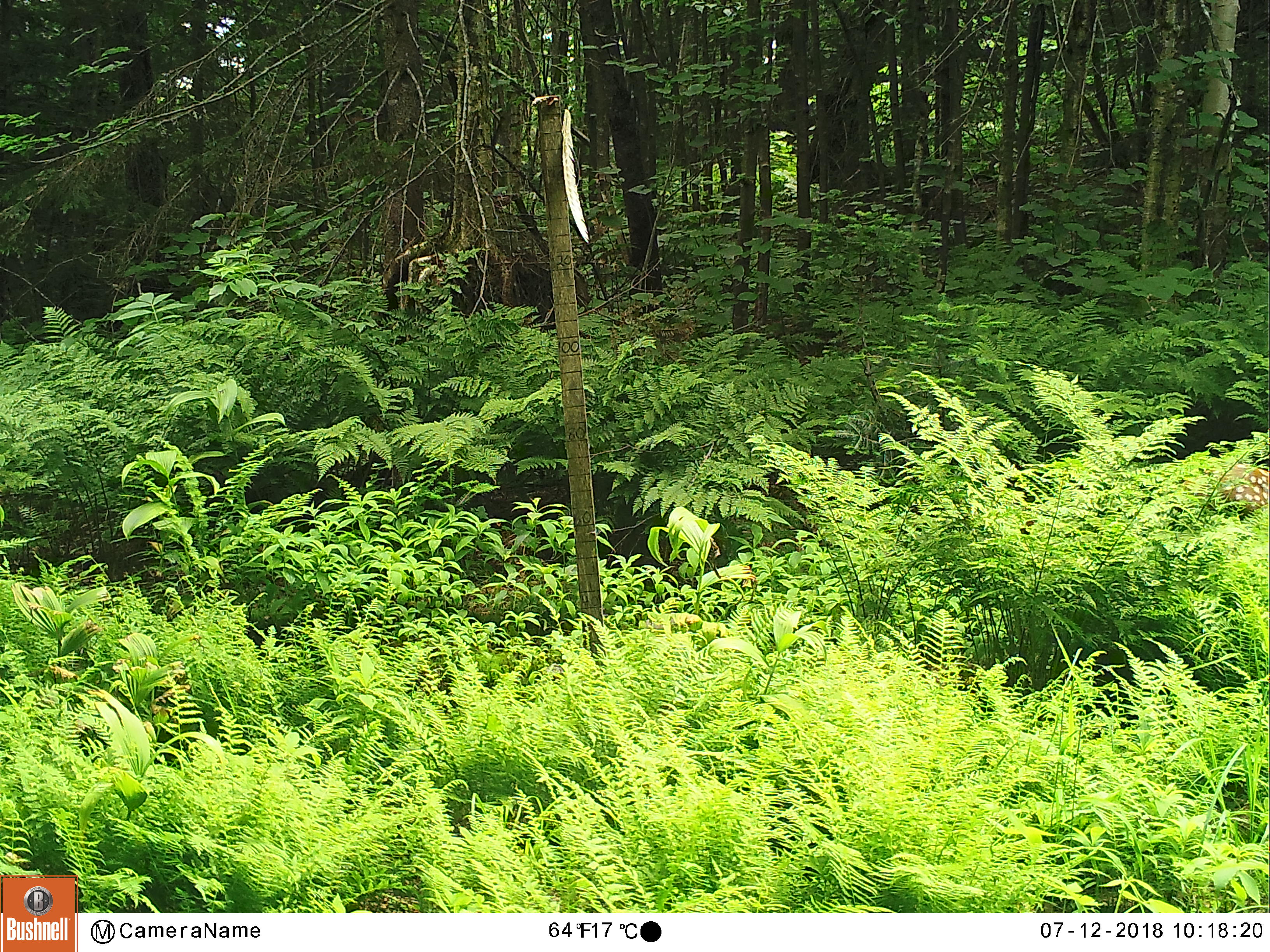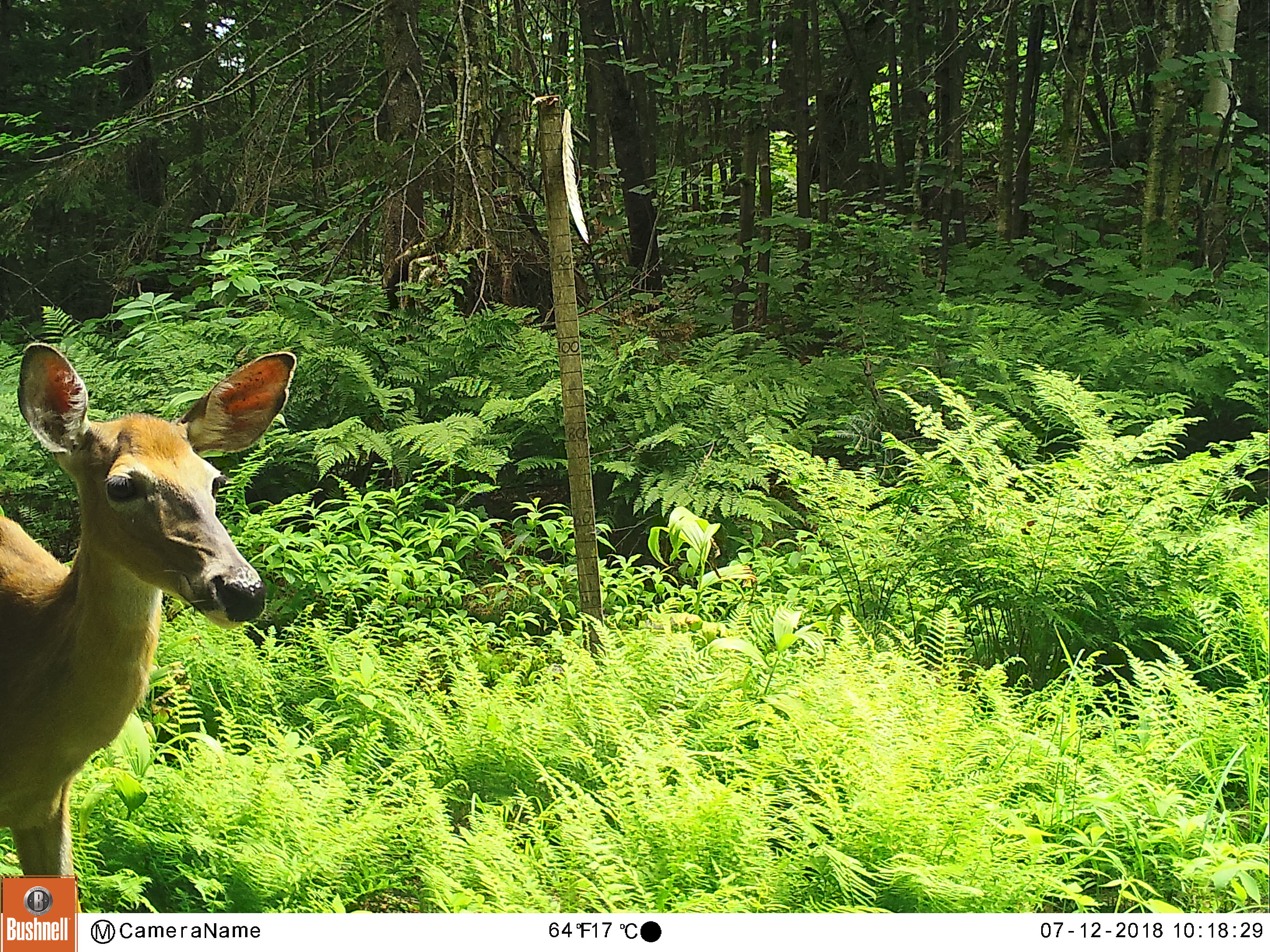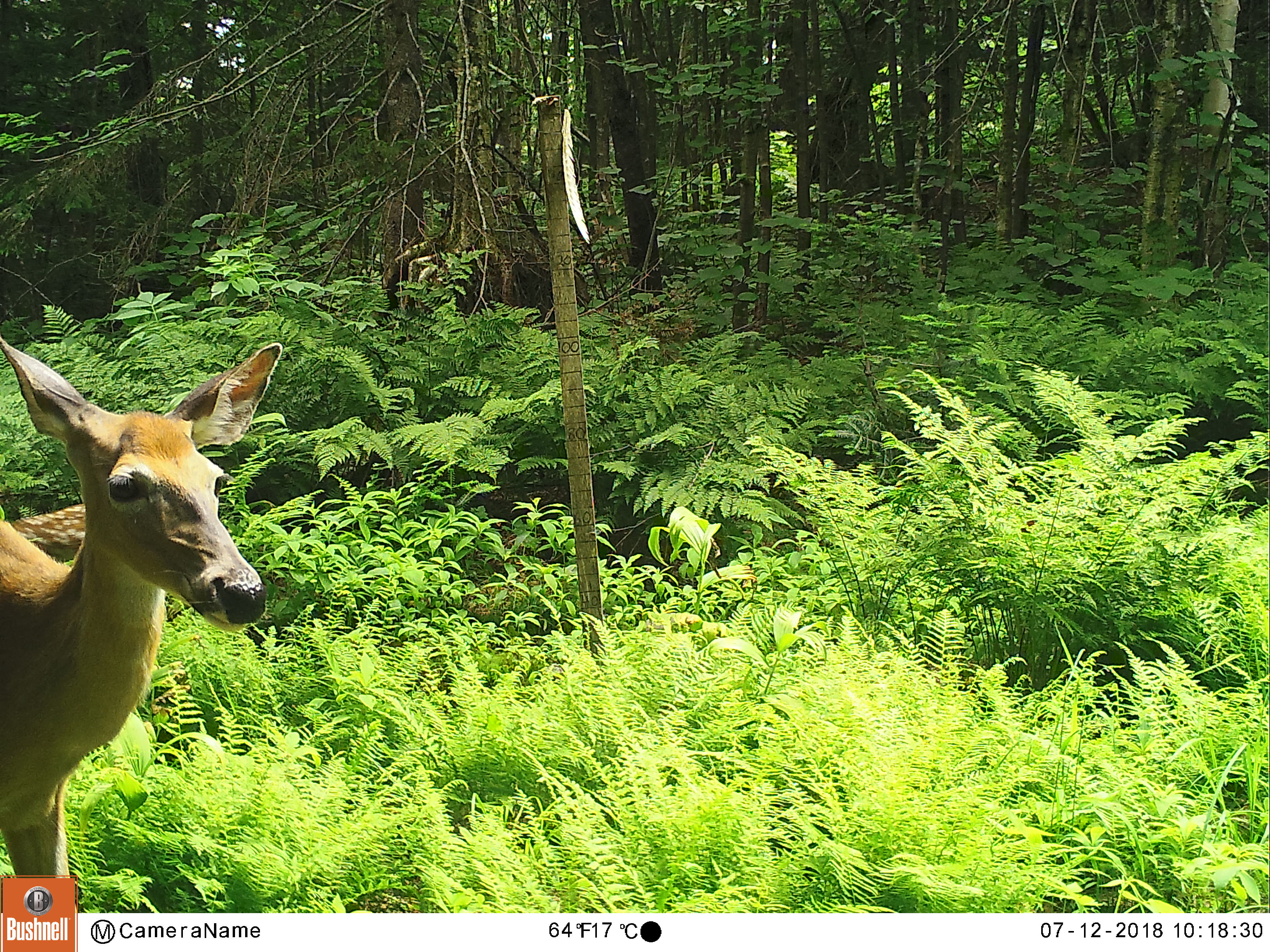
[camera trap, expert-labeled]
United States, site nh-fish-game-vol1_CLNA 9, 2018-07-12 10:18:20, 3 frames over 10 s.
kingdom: Animalia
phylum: Chordata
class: Mammalia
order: Artiodactyla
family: Cervidae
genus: Odocoileus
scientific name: Odocoileus virginianus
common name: white-tailed deer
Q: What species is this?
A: White-tailed deer (Odocoileus virginianus).